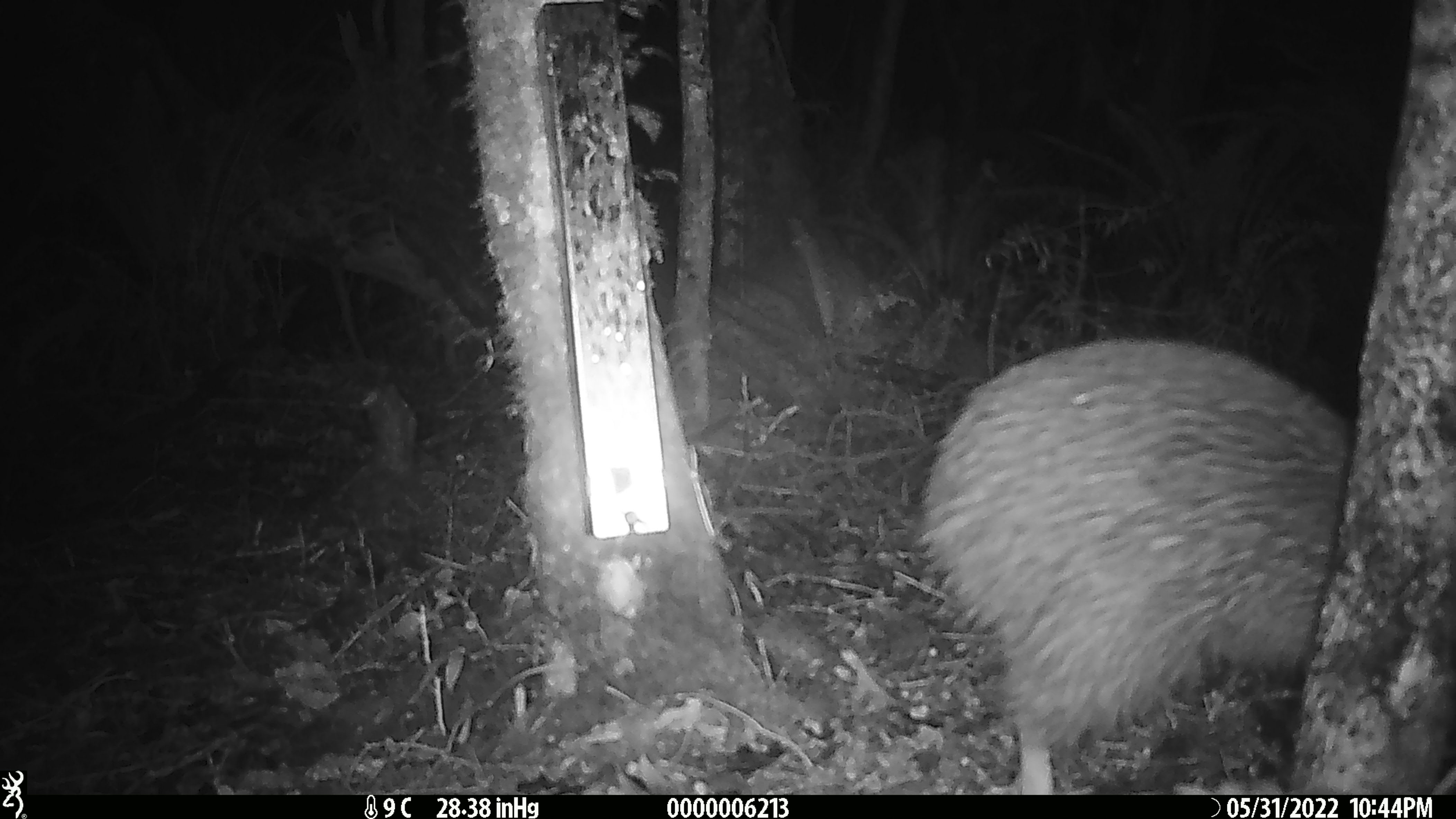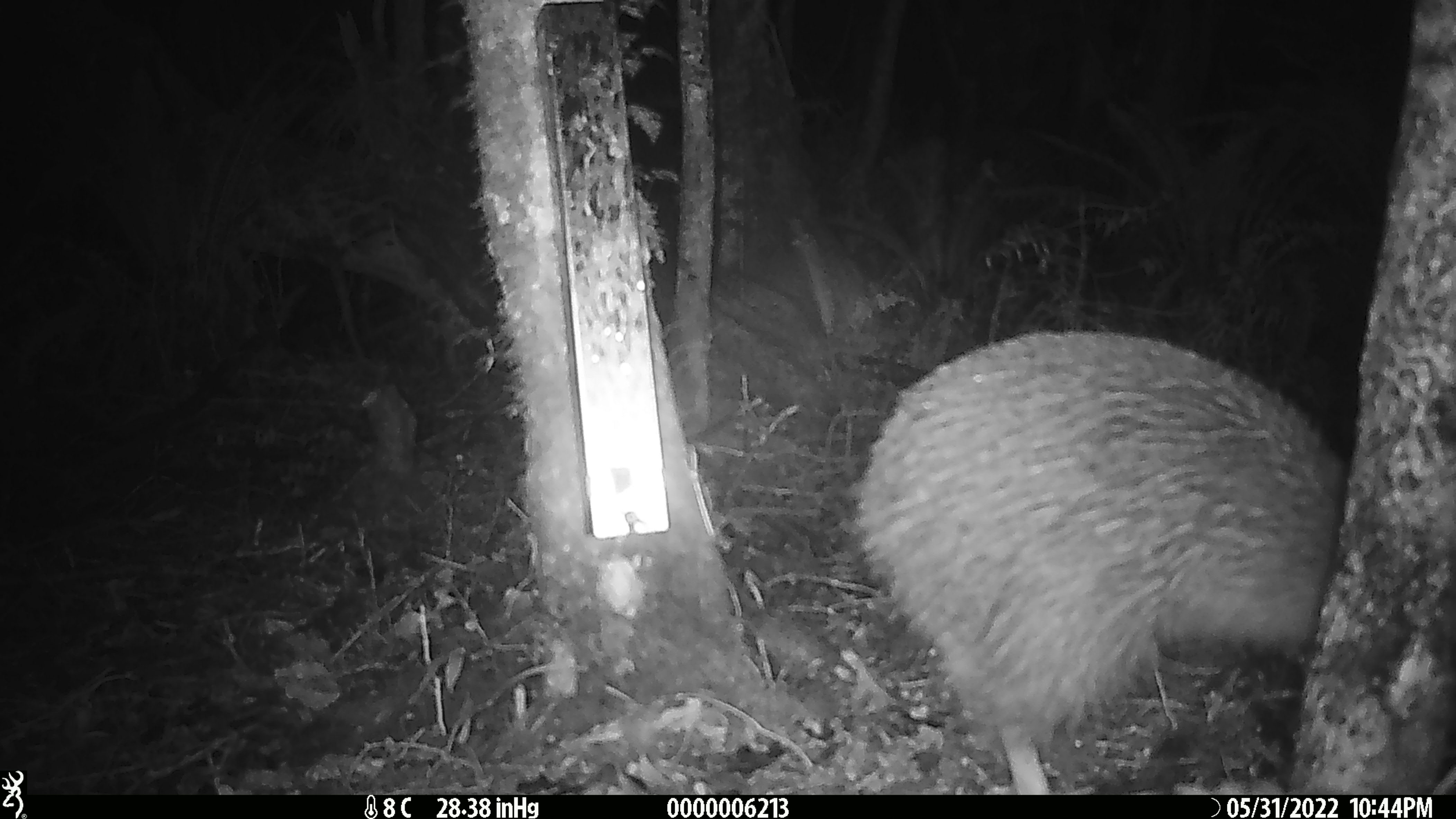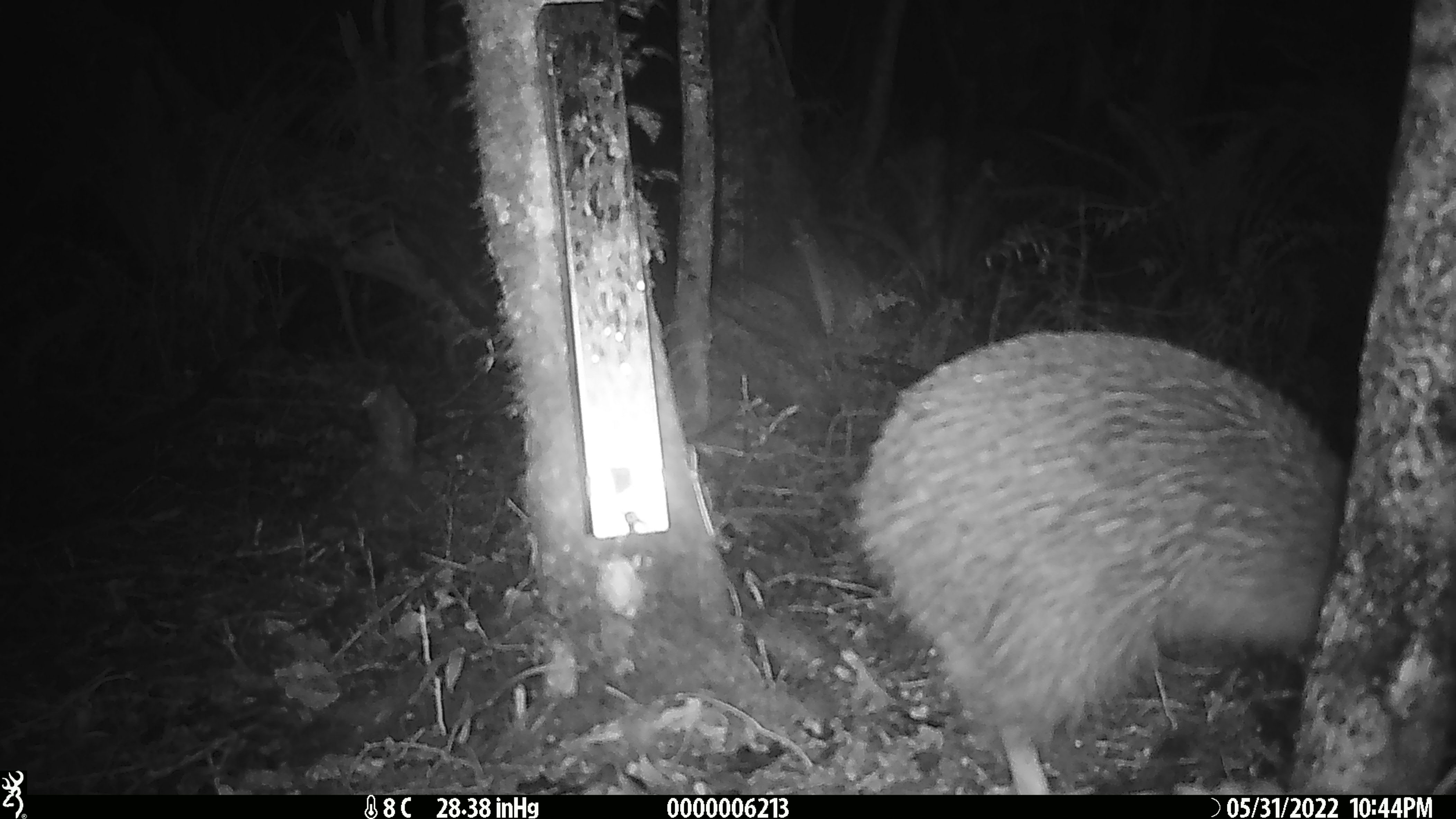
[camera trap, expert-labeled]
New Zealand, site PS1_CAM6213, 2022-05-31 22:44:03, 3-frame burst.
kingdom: Animalia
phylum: Chordata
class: Aves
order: Apterygiformes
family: Apterygidae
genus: Apteryx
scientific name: Apteryx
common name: kiwi